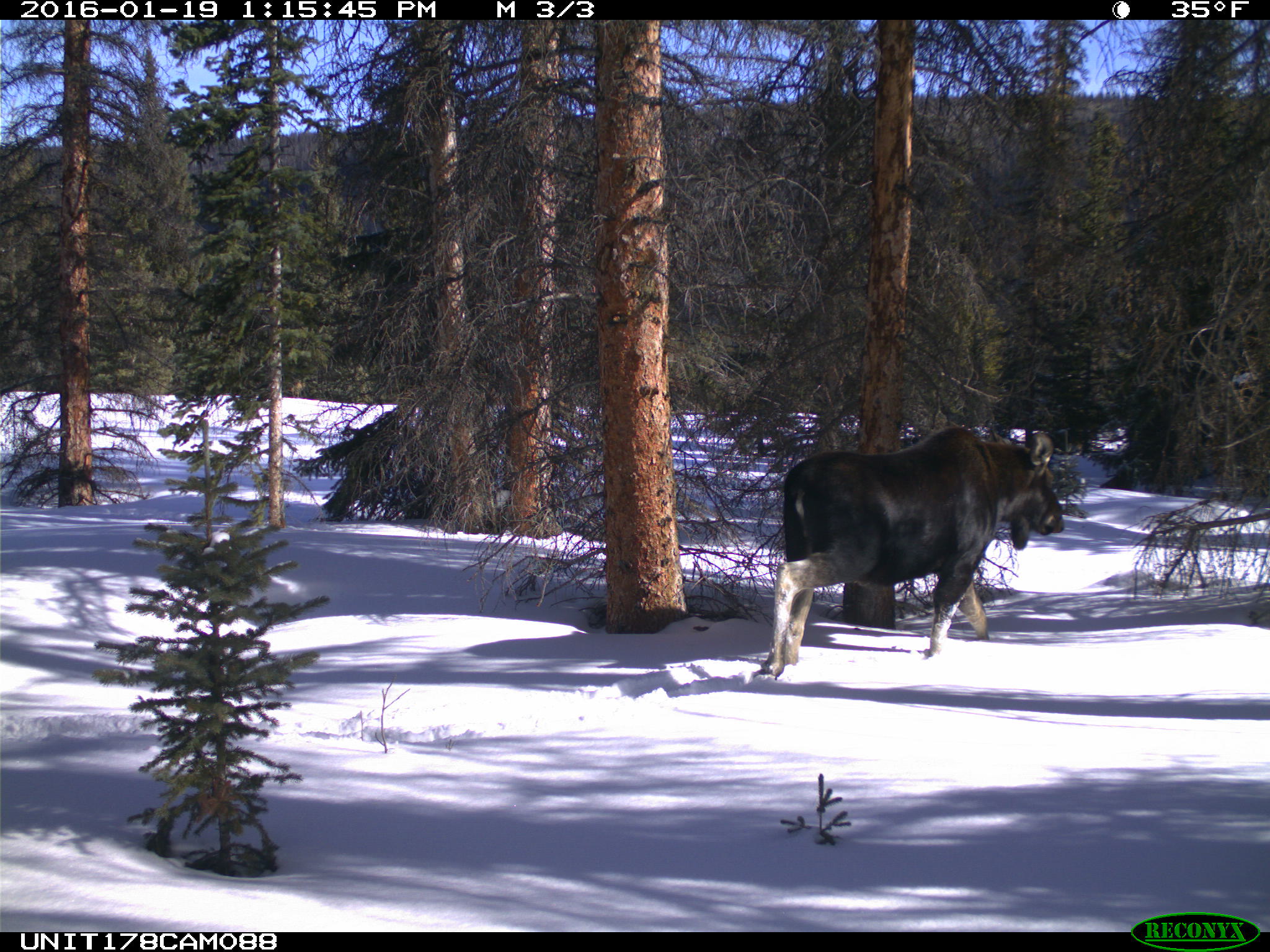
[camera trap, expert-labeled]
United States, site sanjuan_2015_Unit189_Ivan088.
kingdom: Animalia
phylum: Chordata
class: Mammalia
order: Artiodactyla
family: Cervidae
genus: Alces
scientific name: Alces alces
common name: moose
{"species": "Alces alces (moose)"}